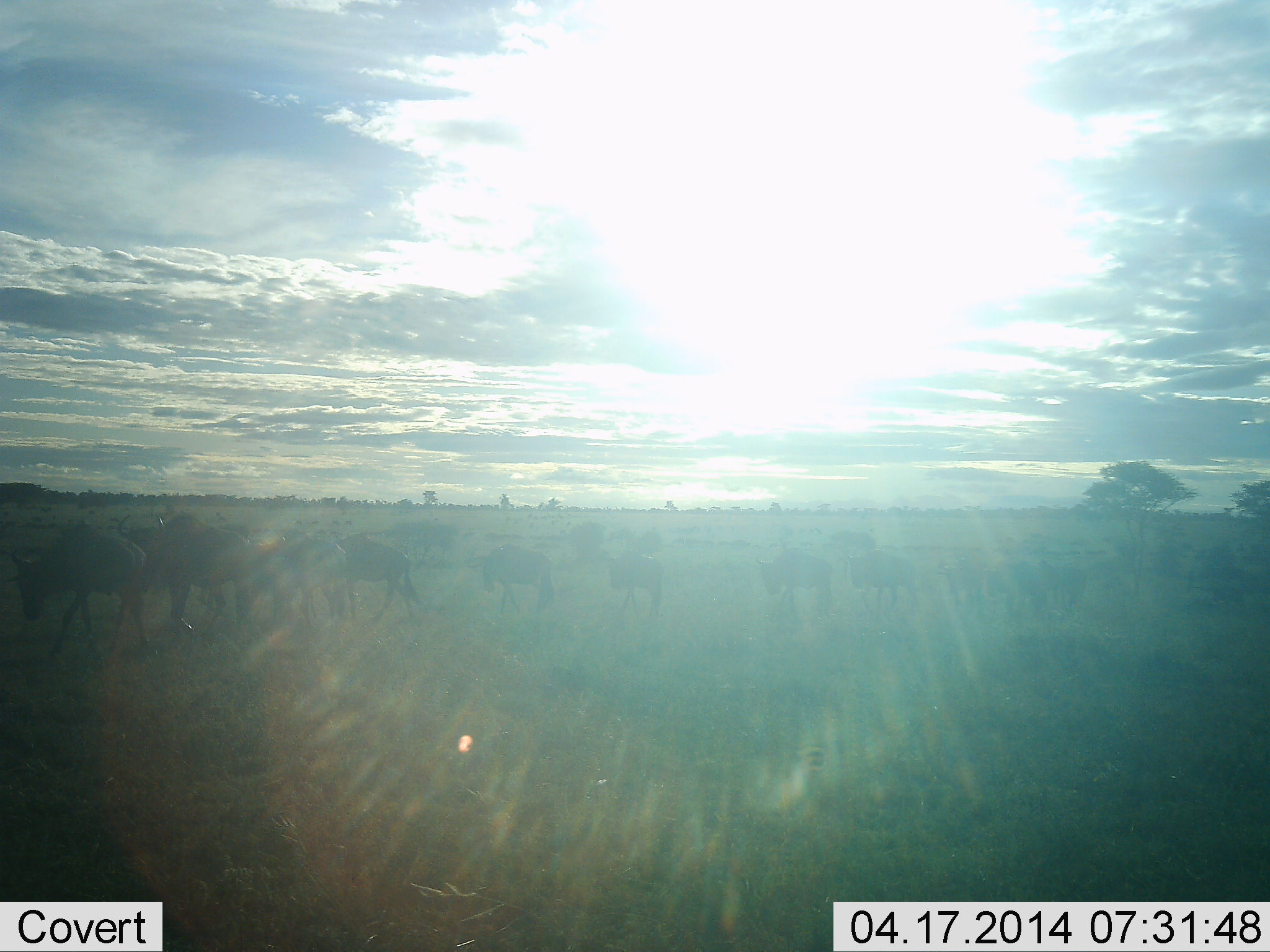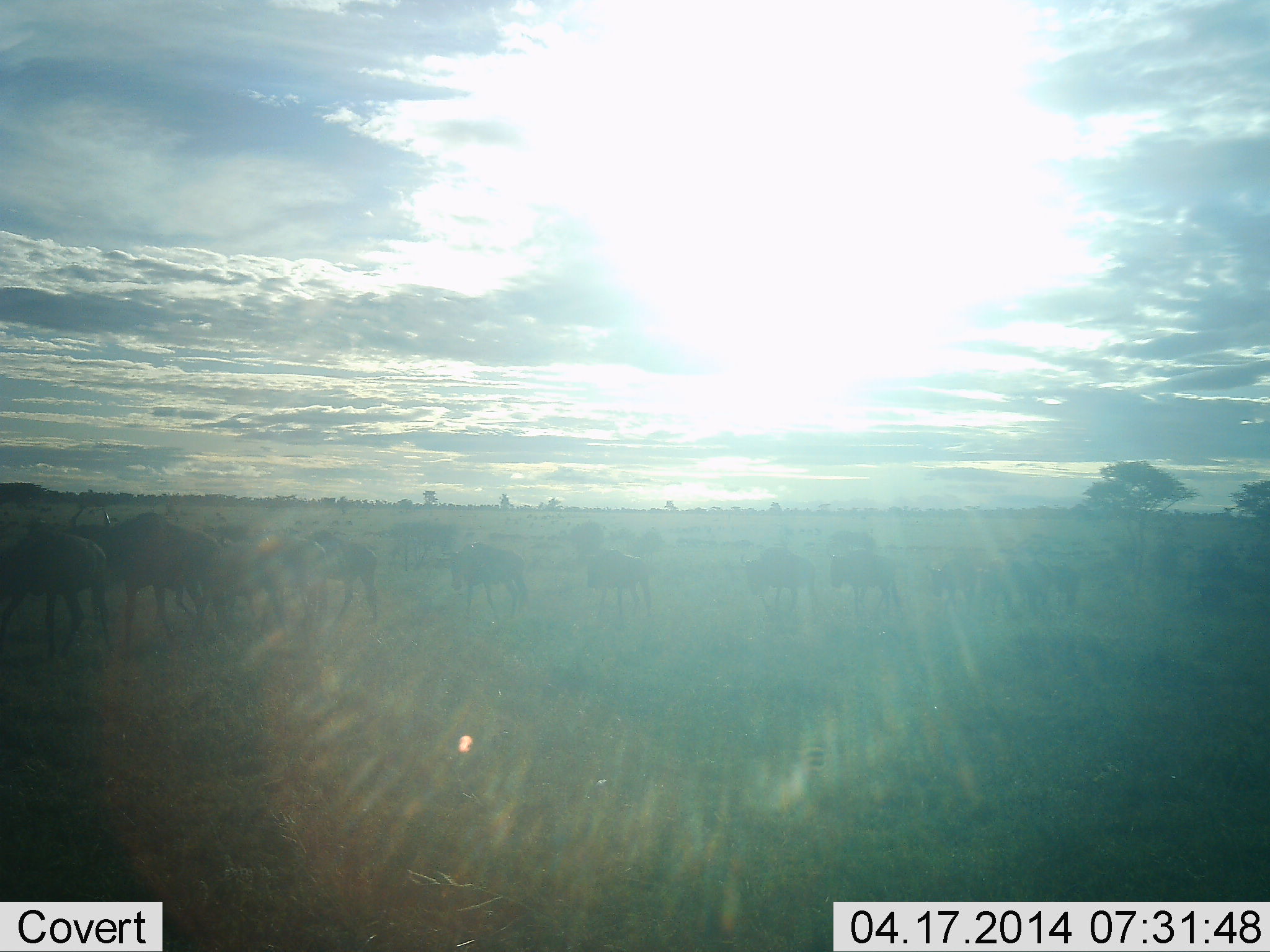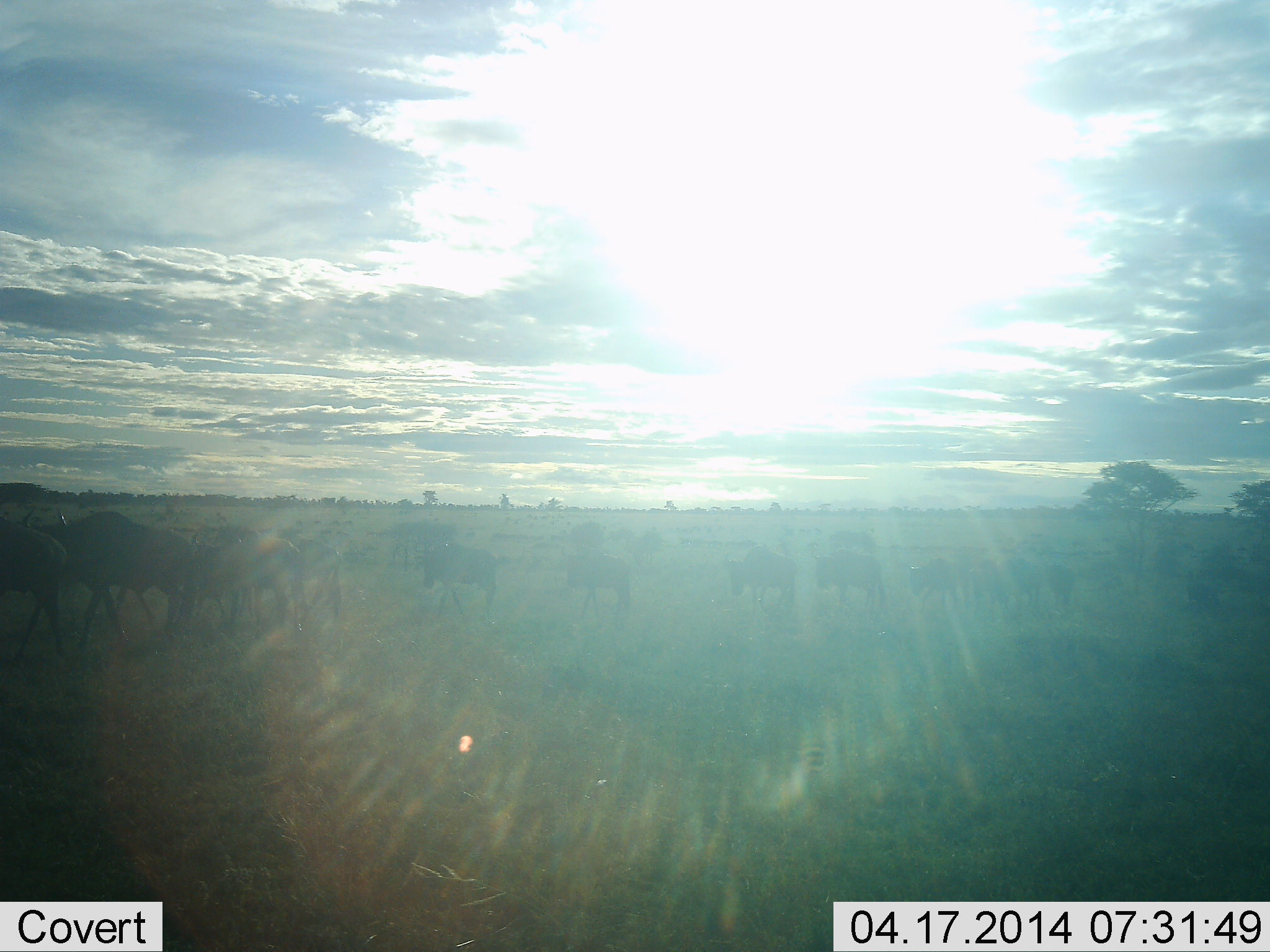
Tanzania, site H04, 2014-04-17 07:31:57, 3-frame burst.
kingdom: Animalia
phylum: Chordata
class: Mammalia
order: Artiodactyla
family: Bovidae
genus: Connochaetes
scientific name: Connochaetes taurinus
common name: blue wildebeest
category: wildebeest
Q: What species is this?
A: Wildebeest (blue wildebeest) (Connochaetes taurinus).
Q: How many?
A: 11-50.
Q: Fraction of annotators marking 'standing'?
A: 20%.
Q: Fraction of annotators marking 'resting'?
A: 0%.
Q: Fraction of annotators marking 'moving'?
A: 90%.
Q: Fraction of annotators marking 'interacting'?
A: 0%.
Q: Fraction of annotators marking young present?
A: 0%.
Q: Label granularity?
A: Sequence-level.